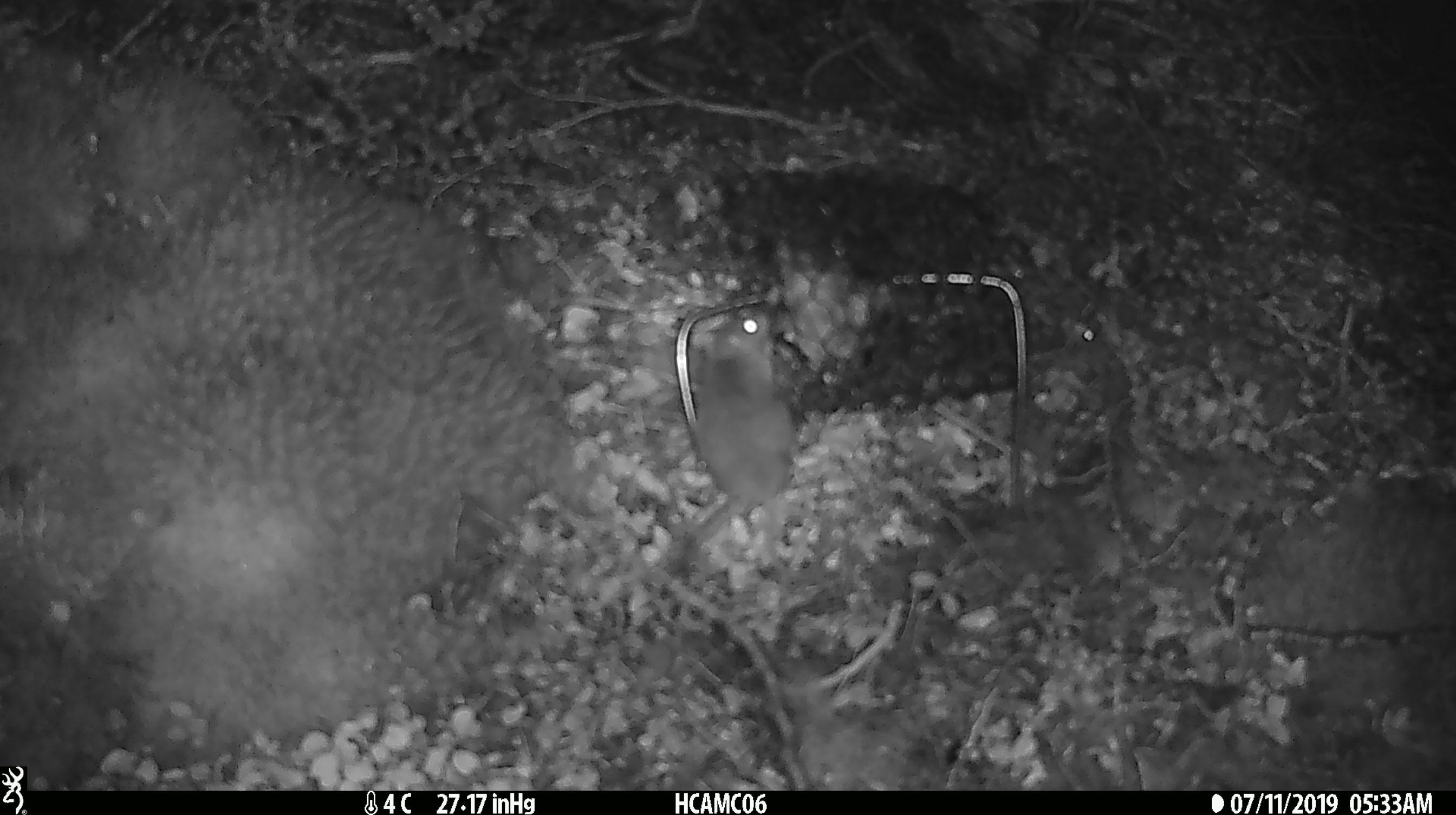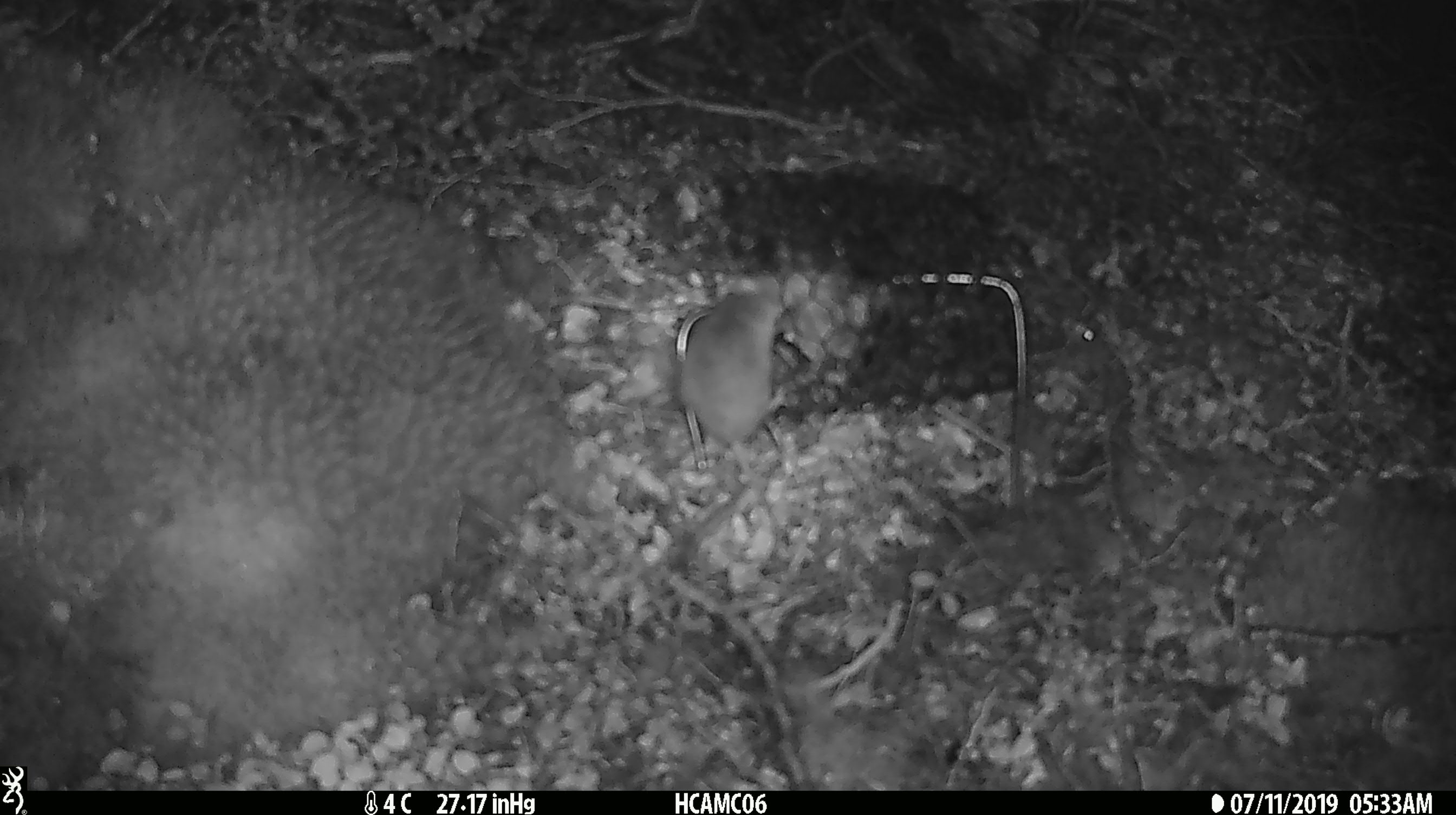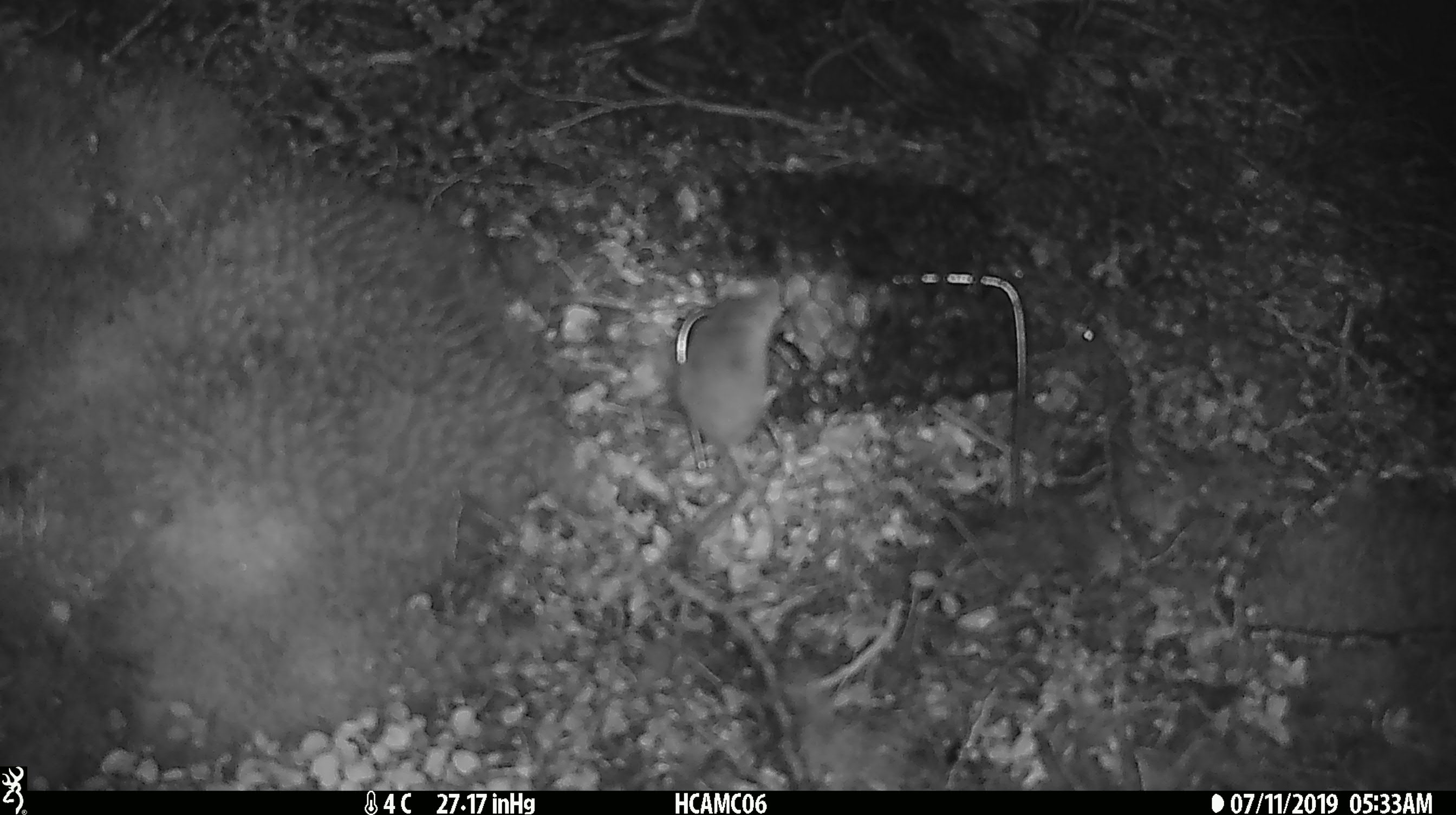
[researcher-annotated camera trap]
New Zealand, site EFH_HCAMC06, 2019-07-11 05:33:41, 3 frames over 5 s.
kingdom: Animalia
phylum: Chordata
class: Mammalia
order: Rodentia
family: Muridae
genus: Mus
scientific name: Mus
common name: mouse